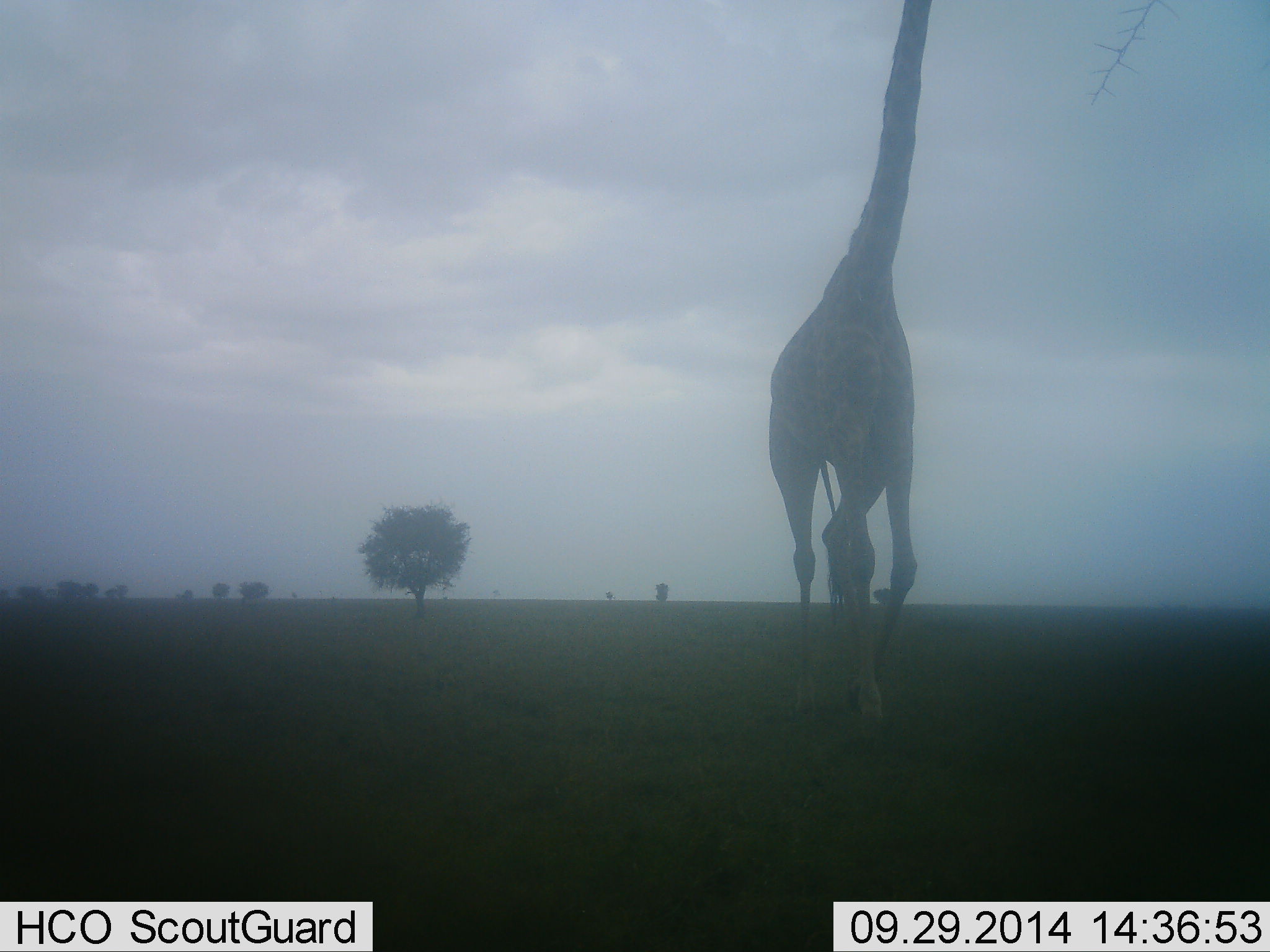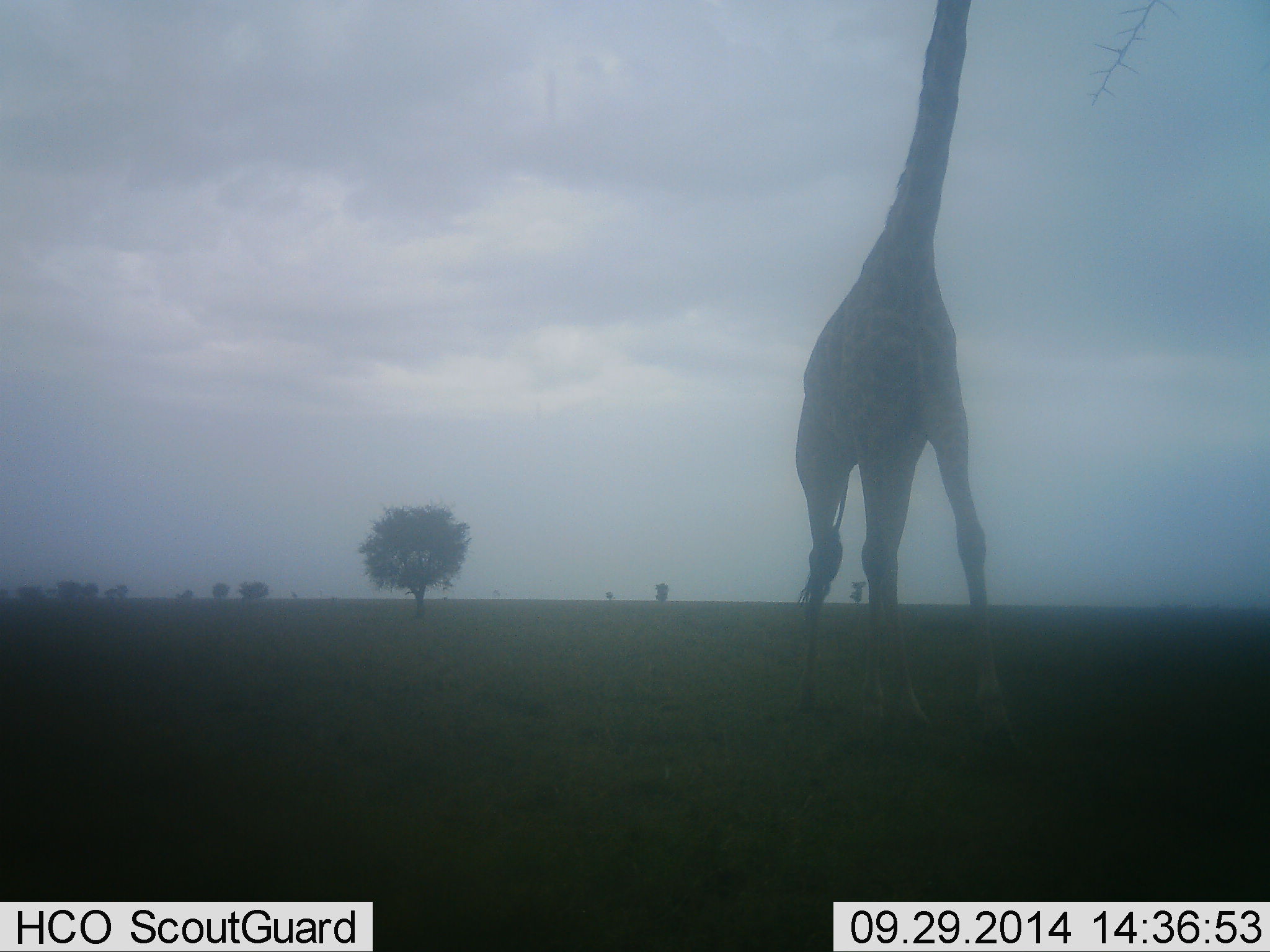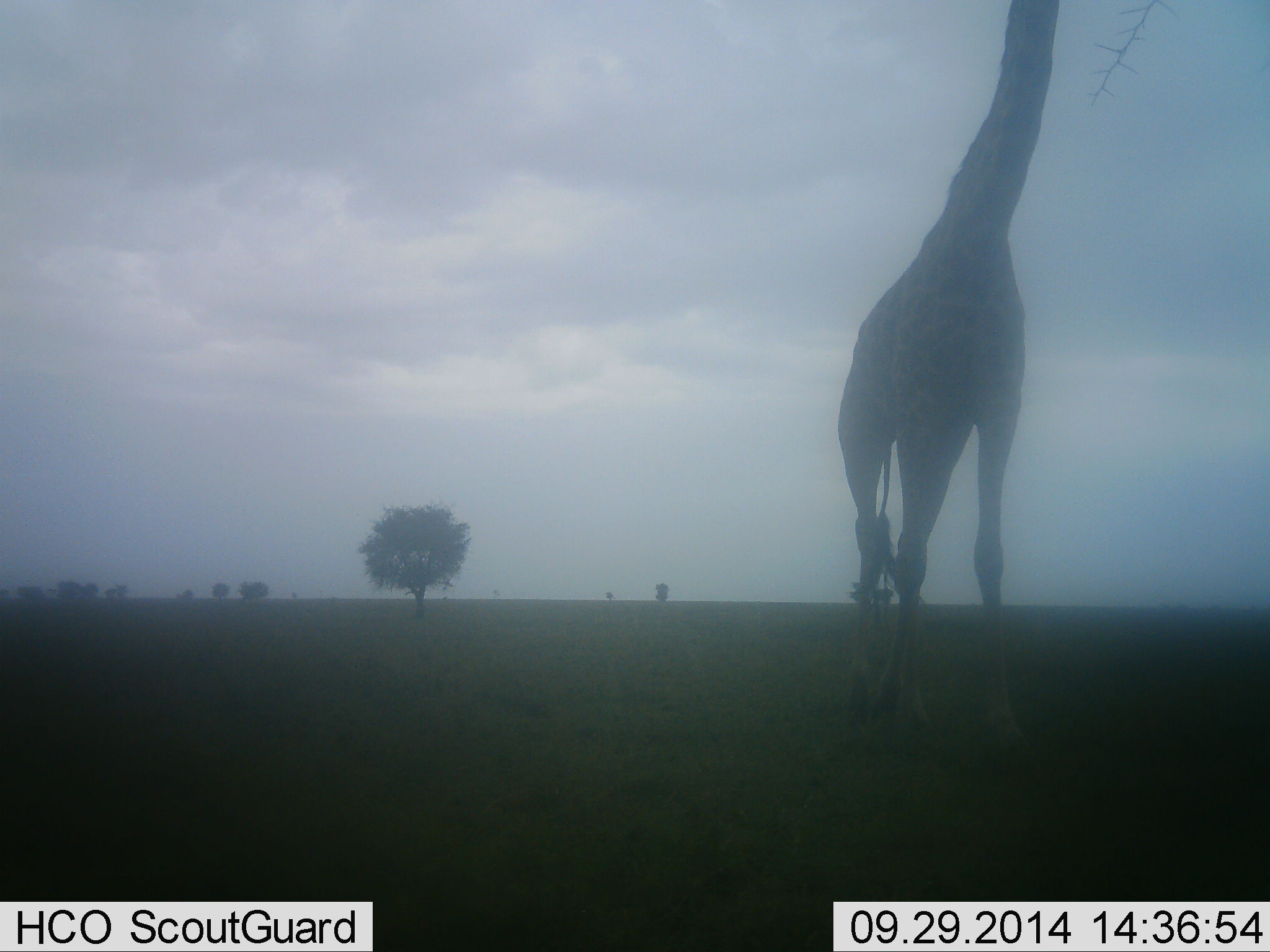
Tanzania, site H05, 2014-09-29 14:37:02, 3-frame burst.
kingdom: Animalia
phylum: Chordata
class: Mammalia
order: Artiodactyla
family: Giraffidae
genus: Giraffa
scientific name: Giraffa camelopardalis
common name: giraffe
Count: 1.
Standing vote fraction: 30%.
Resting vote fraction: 0%.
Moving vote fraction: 70%.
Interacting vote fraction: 0%.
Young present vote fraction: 0%.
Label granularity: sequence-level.